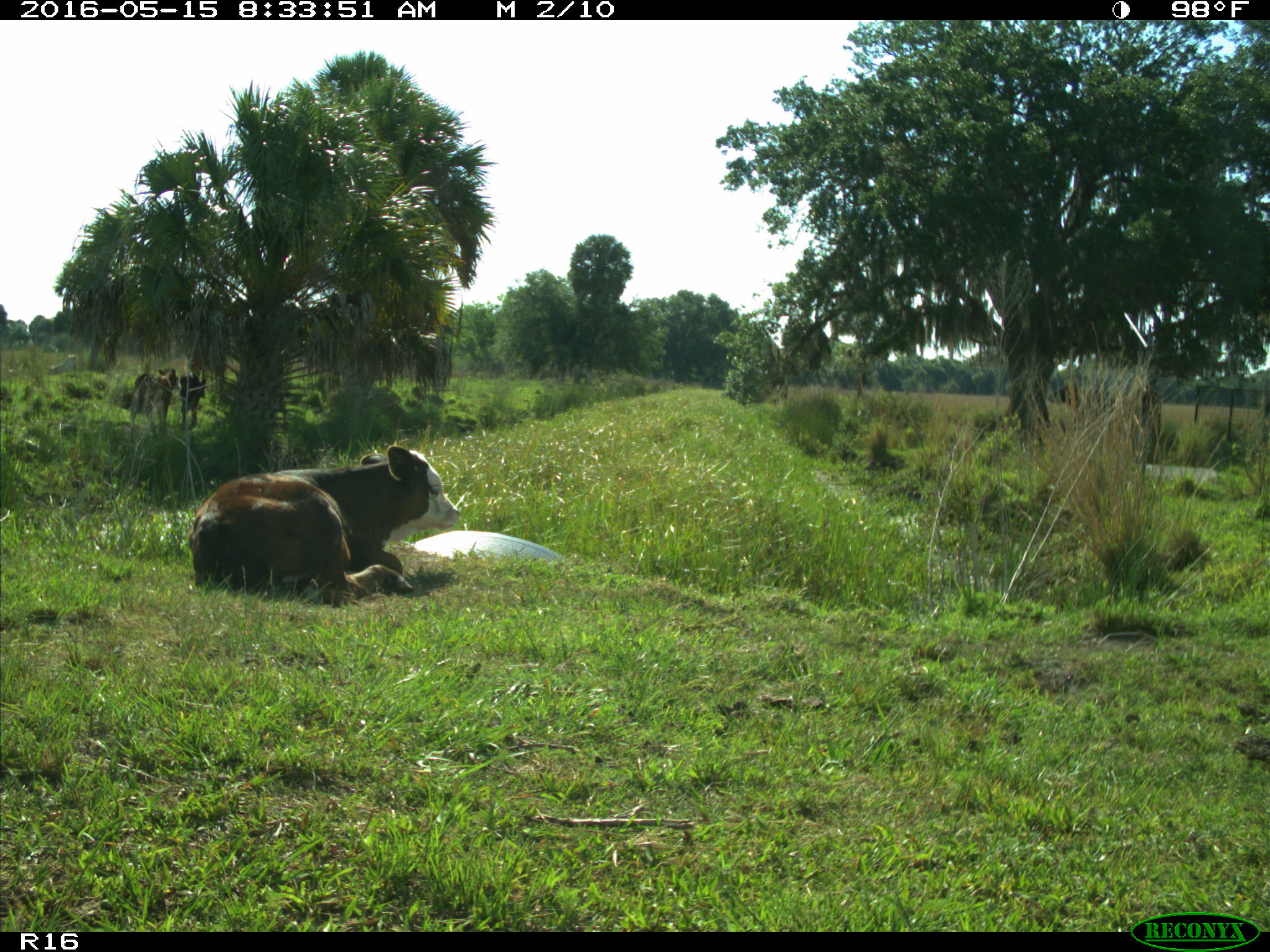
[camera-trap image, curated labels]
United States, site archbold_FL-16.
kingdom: Animalia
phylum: Chordata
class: Mammalia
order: Artiodactyla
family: Bovidae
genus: Bos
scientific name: Bos taurus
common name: domestic cow